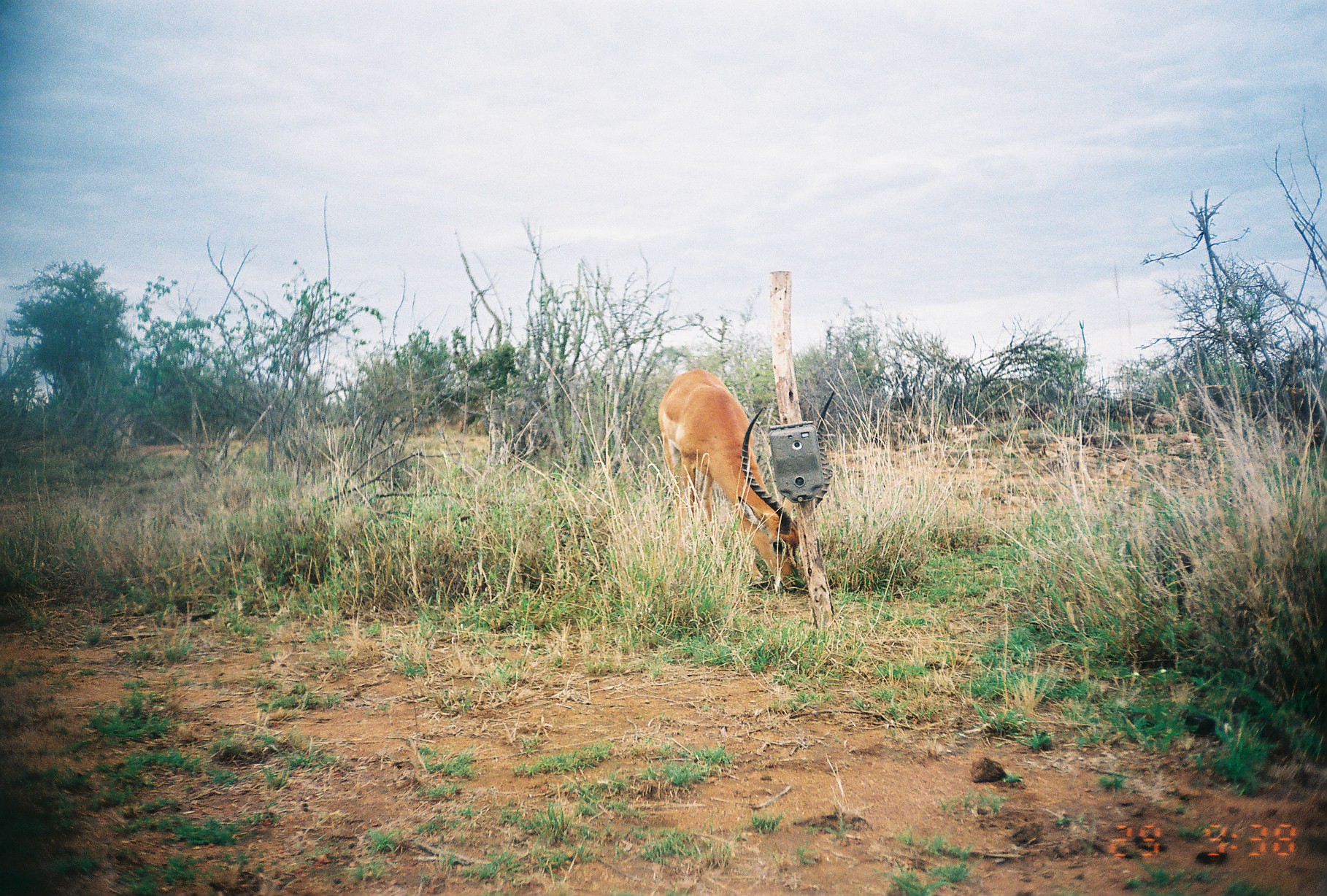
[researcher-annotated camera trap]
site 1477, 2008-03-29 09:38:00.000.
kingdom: Animalia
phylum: Chordata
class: Mammalia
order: Artiodactyla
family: Bovidae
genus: Aepyceros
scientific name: Aepyceros melampus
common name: impala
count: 1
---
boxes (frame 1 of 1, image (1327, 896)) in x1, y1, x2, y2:
aepyceros melampus: 655, 367, 837, 590